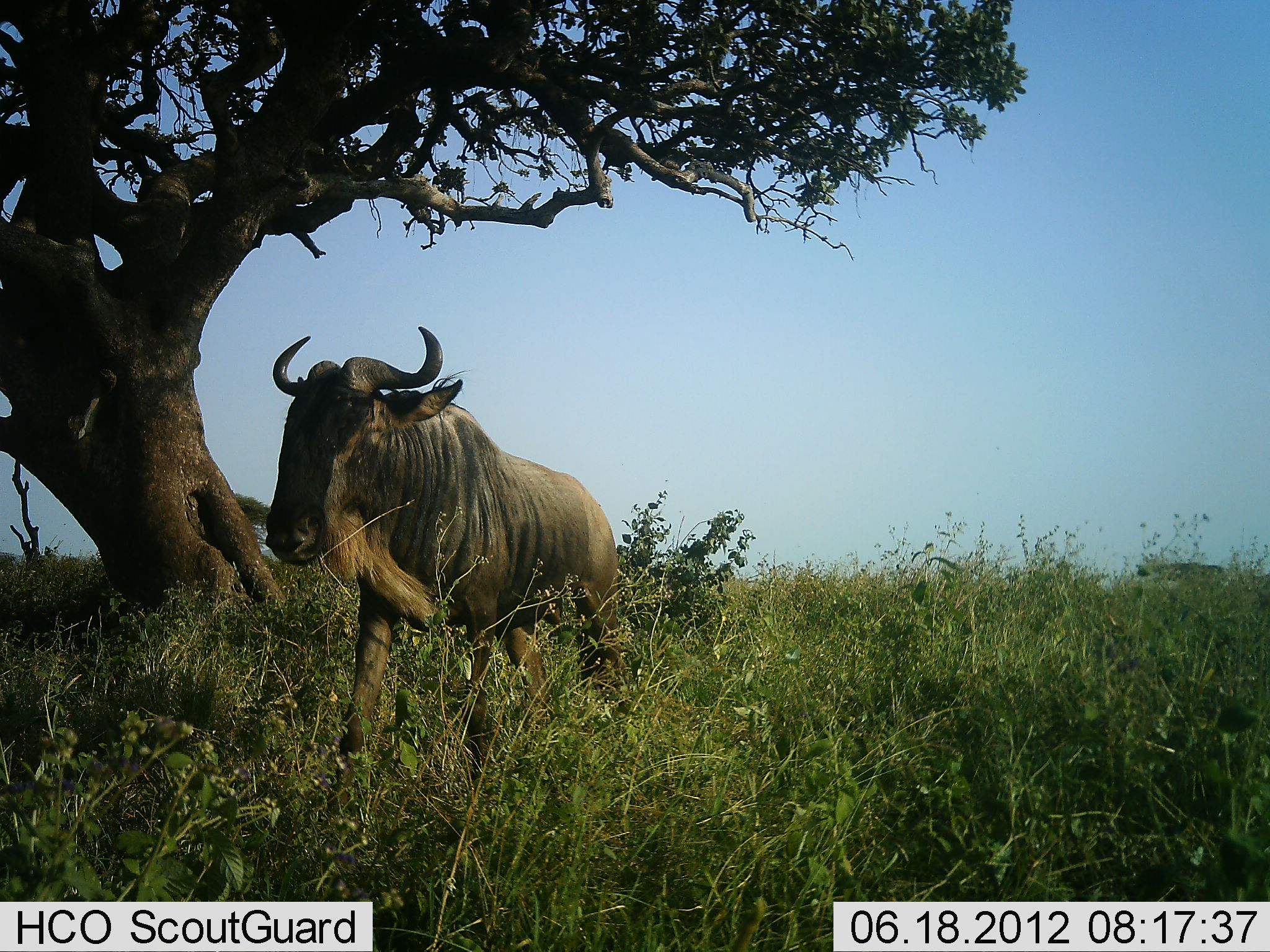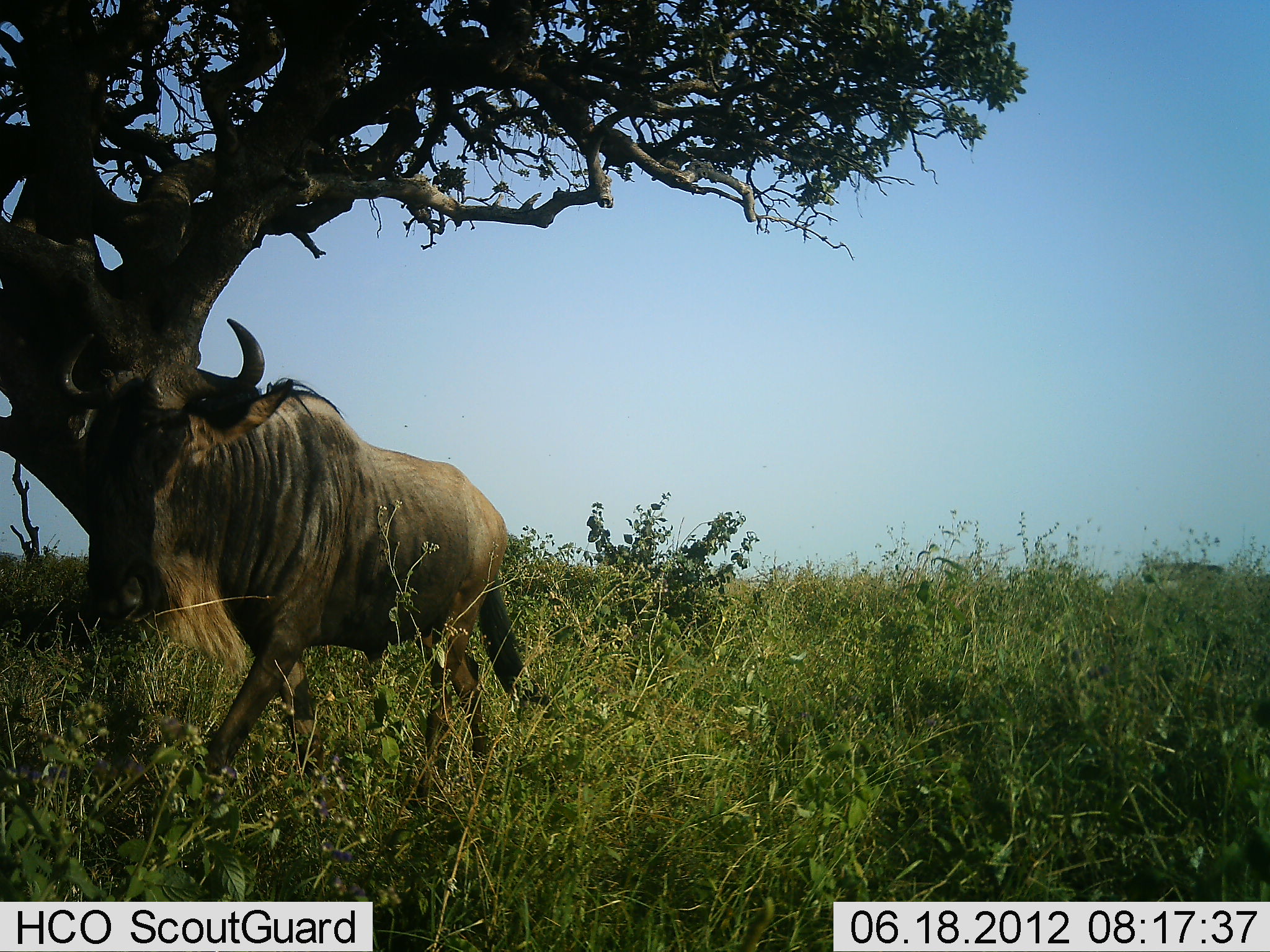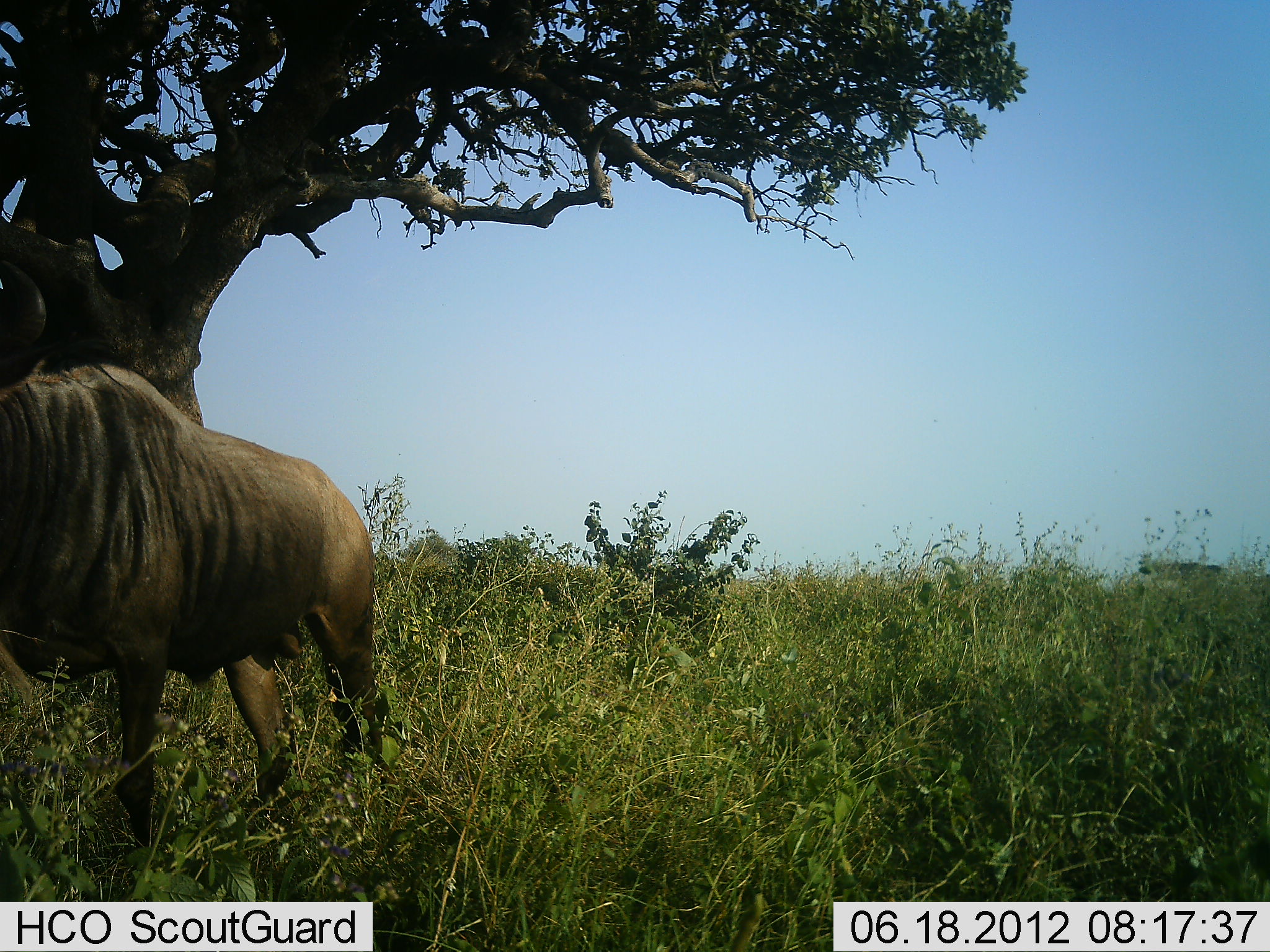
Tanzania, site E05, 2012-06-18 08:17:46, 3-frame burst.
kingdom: Animalia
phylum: Chordata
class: Mammalia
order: Artiodactyla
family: Bovidae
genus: Connochaetes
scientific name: Connochaetes taurinus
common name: blue wildebeest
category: wildebeest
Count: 1.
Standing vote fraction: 0%.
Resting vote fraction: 10%.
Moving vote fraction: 90%.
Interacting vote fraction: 0%.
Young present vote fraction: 0%.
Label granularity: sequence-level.